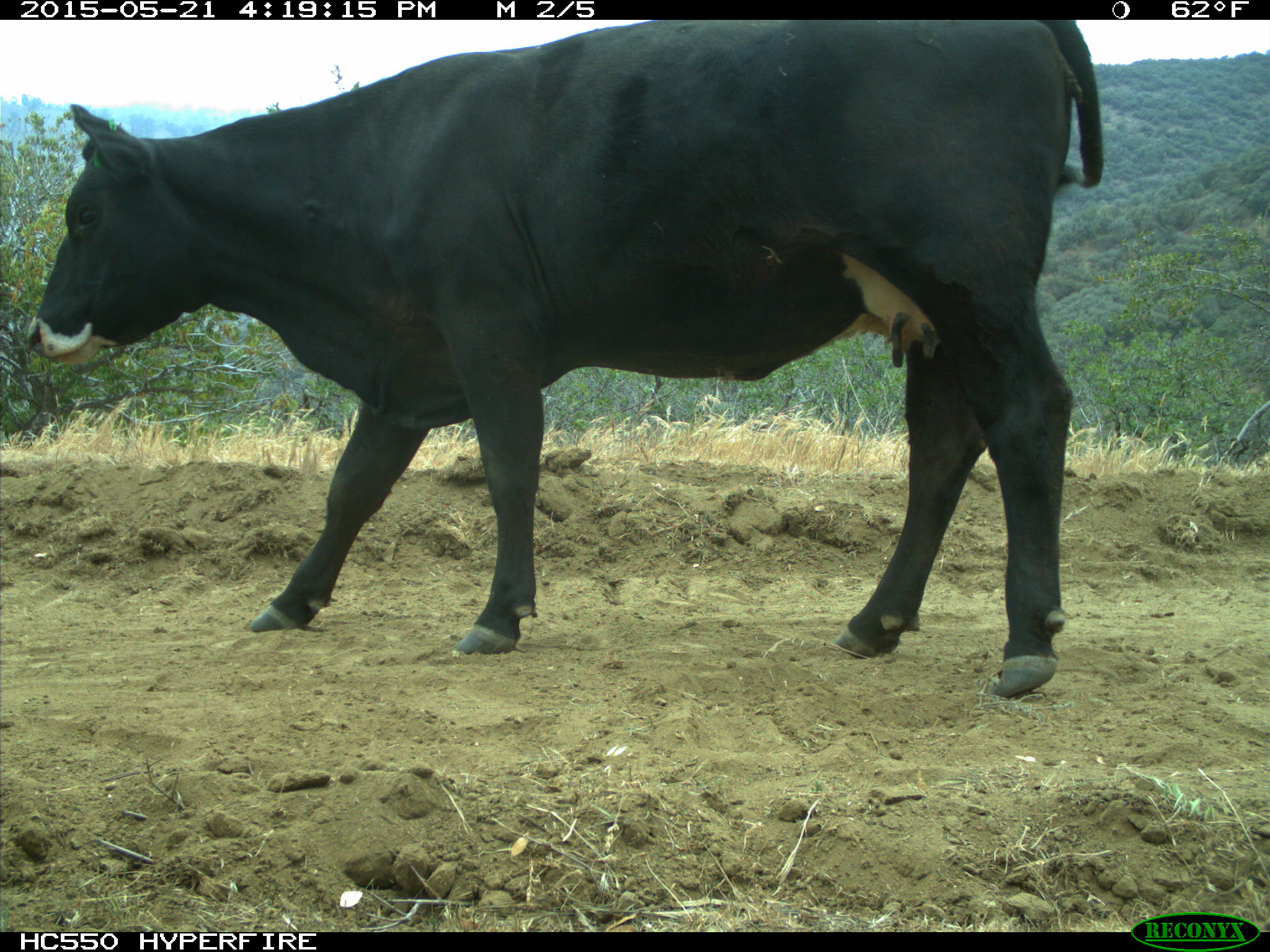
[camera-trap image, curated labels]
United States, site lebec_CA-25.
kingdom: Animalia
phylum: Chordata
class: Mammalia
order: Artiodactyla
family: Bovidae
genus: Bos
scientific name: Bos taurus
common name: domestic cow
Bos taurus (domestic cow).